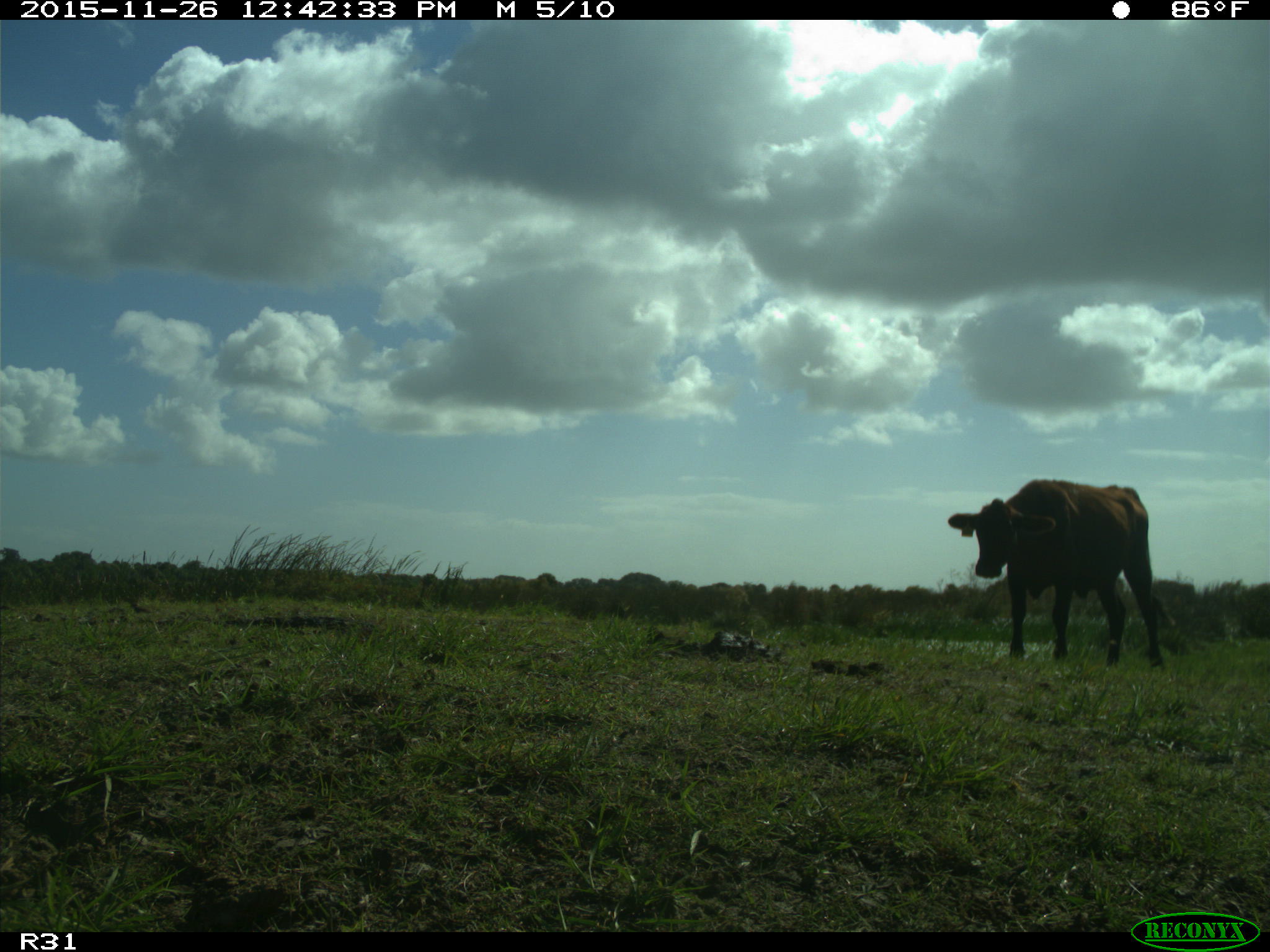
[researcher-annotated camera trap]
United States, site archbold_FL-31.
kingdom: Animalia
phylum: Chordata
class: Mammalia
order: Artiodactyla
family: Bovidae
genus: Bos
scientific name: Bos taurus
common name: domestic cow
Bos taurus (domestic cow).